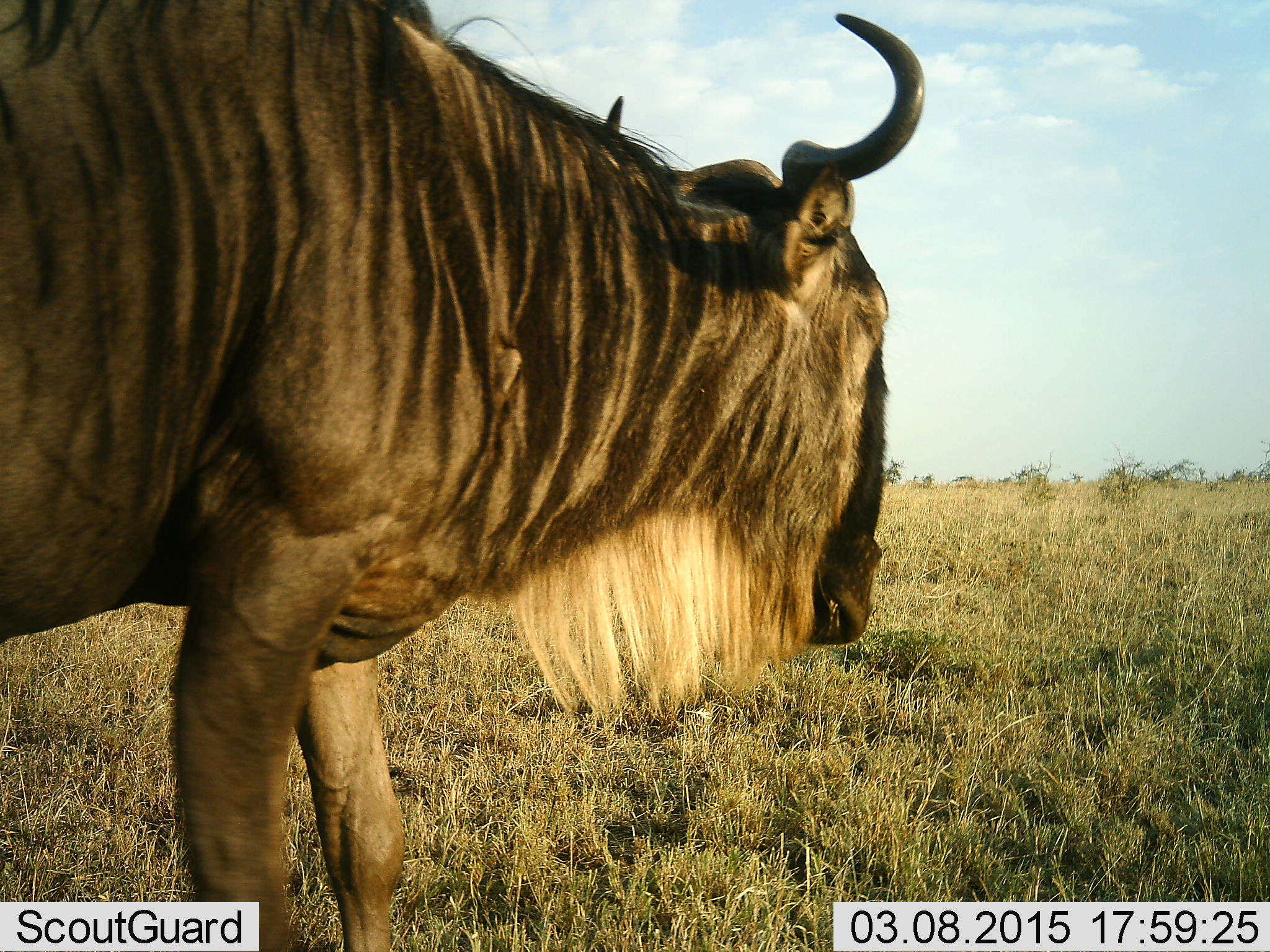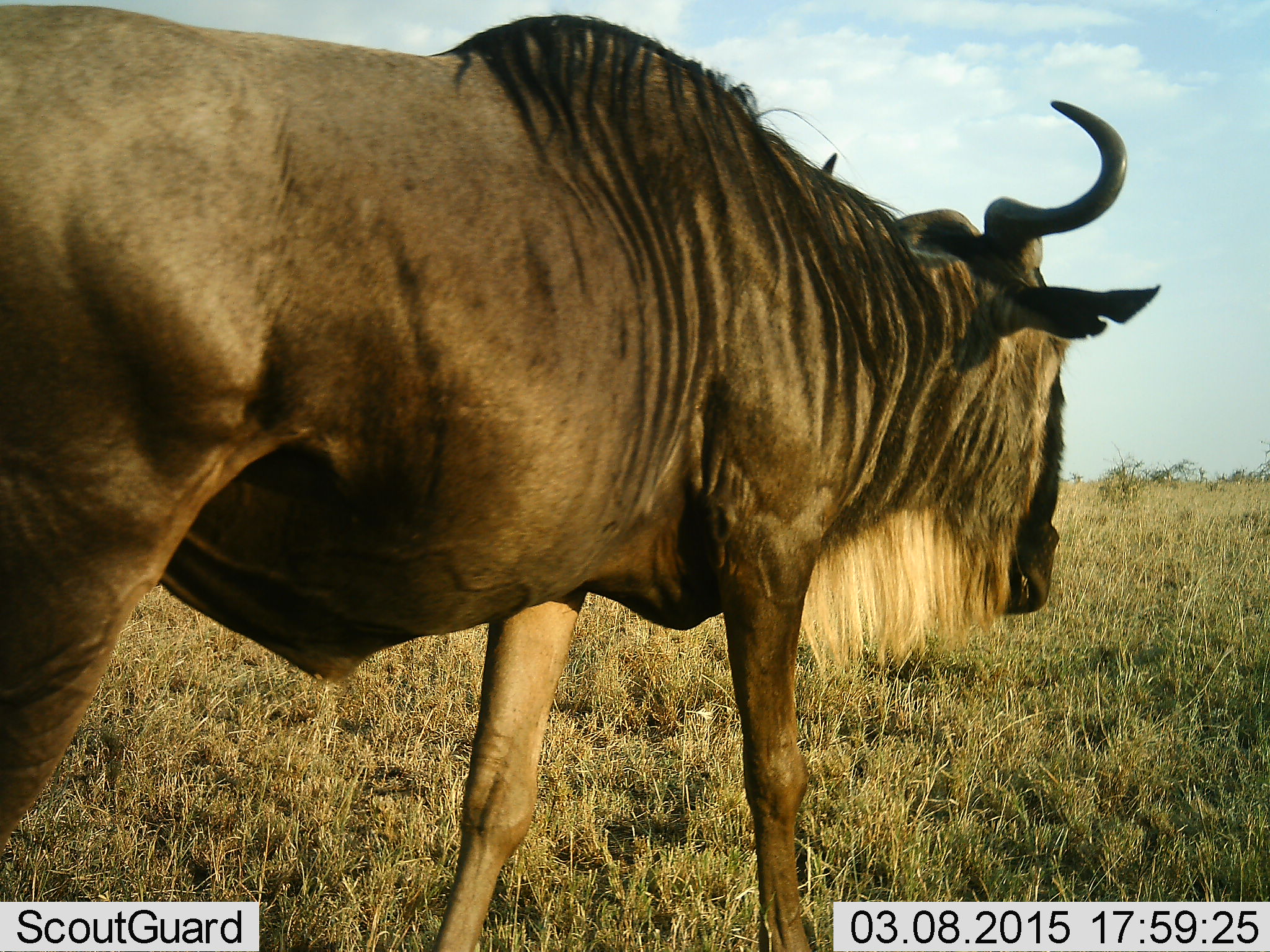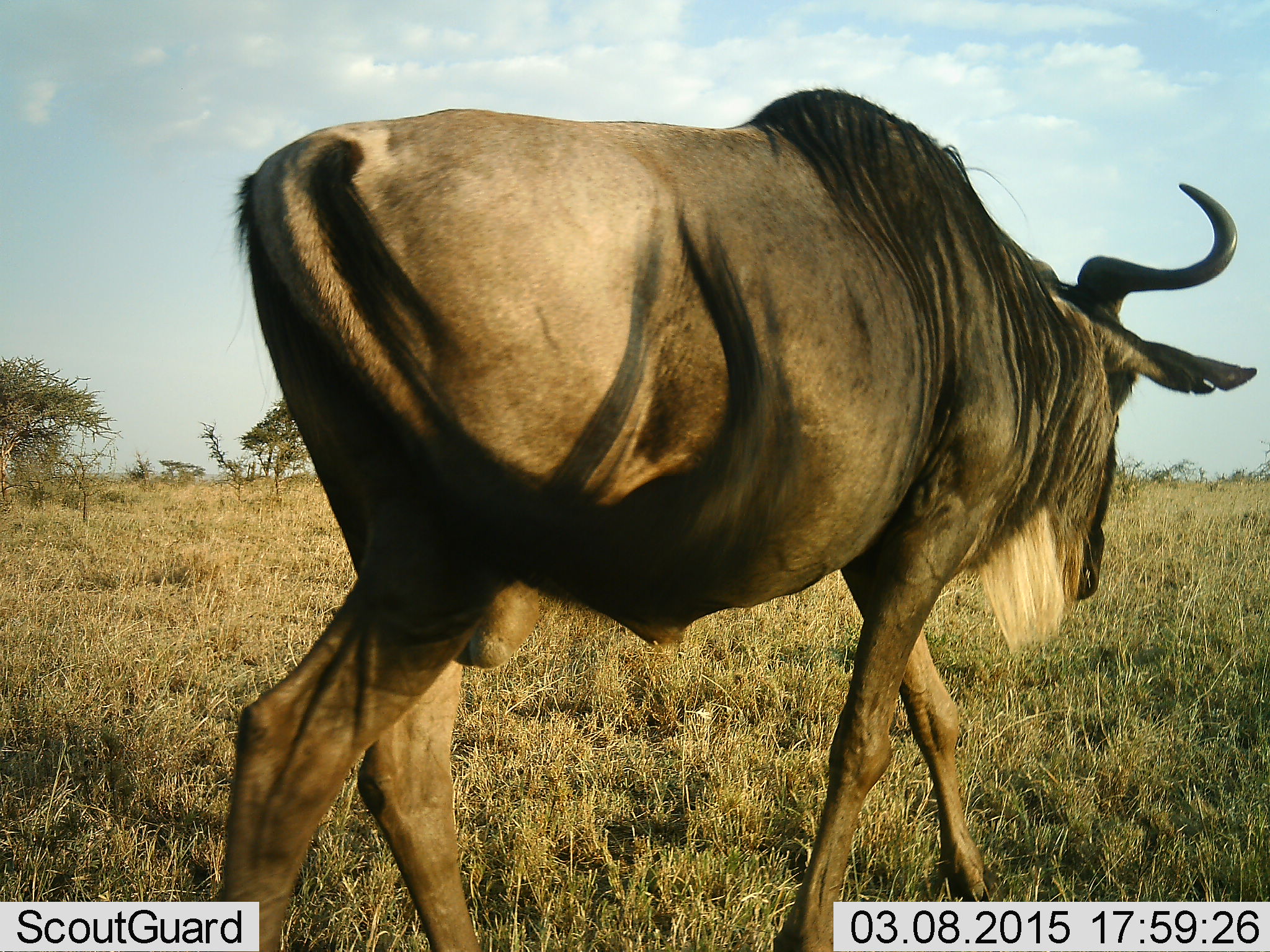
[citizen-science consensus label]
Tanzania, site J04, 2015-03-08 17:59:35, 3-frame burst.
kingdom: Animalia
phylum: Chordata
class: Mammalia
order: Artiodactyla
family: Bovidae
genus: Connochaetes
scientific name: Connochaetes taurinus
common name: blue wildebeest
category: wildebeest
Wildebeest (blue wildebeest) (Connochaetes taurinus), count 1. Behavior (volunteer vote fractions): standing 20%, resting 0%, moving 80%, interacting 0%. Young present (vote fraction): 0%. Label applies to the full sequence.